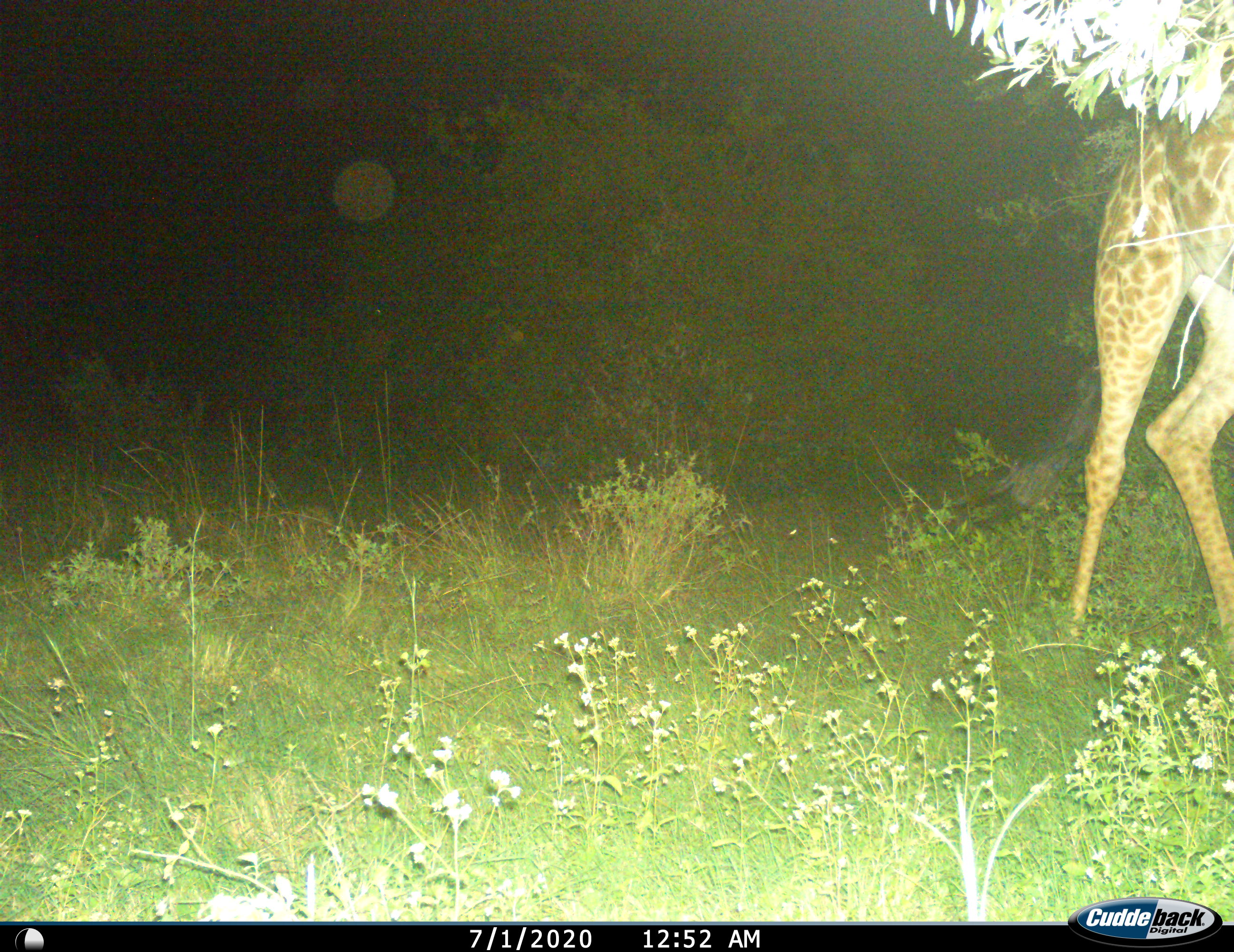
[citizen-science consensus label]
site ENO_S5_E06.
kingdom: Animalia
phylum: Chordata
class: Mammalia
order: Artiodactyla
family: Giraffidae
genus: Giraffa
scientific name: Giraffa camelopardalis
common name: giraffe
Giraffe (Giraffa camelopardalis), count 1. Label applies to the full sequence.